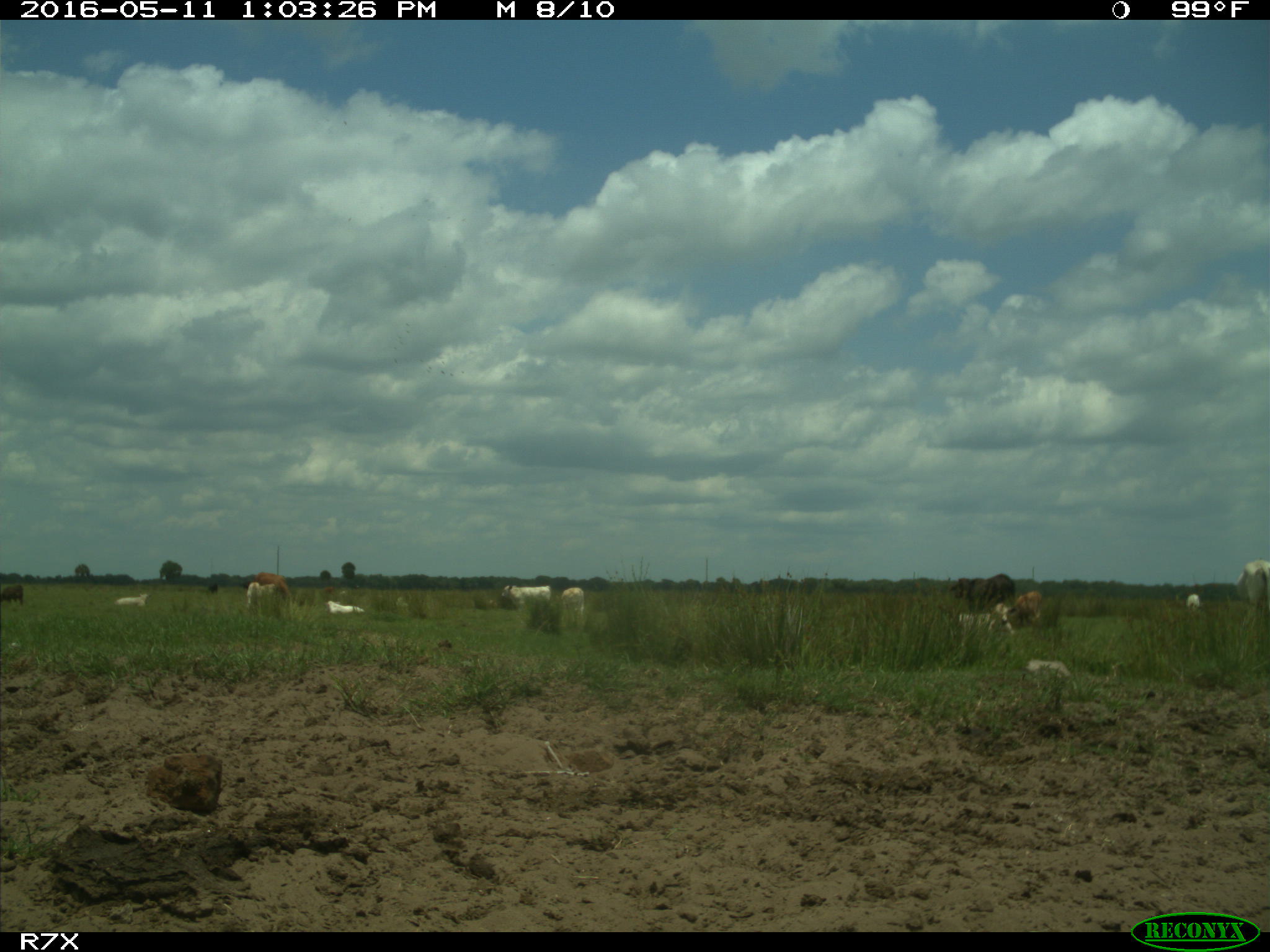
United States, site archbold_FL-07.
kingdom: Animalia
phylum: Chordata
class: Mammalia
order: Artiodactyla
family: Bovidae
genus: Bos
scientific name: Bos taurus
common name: domestic cow